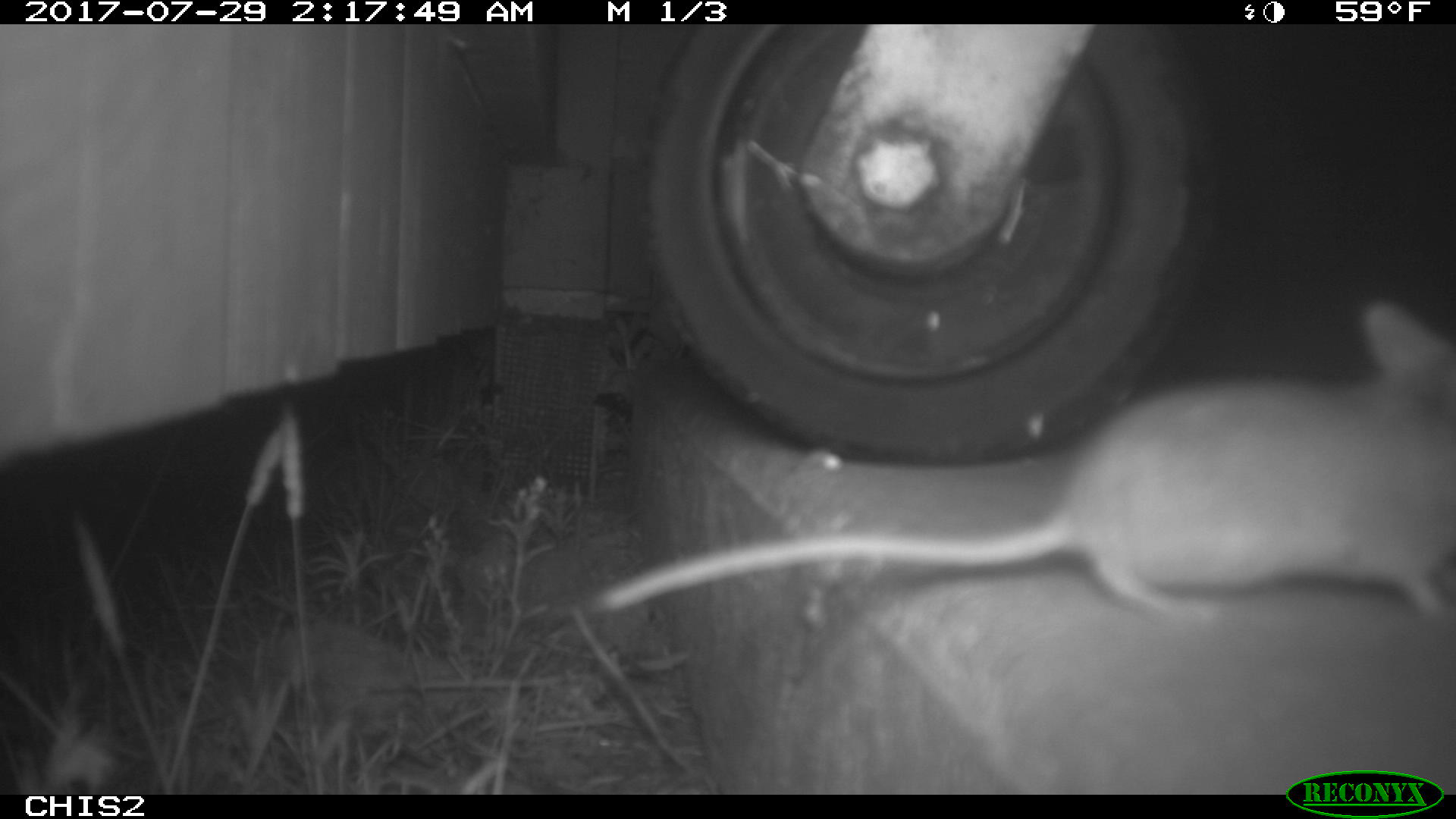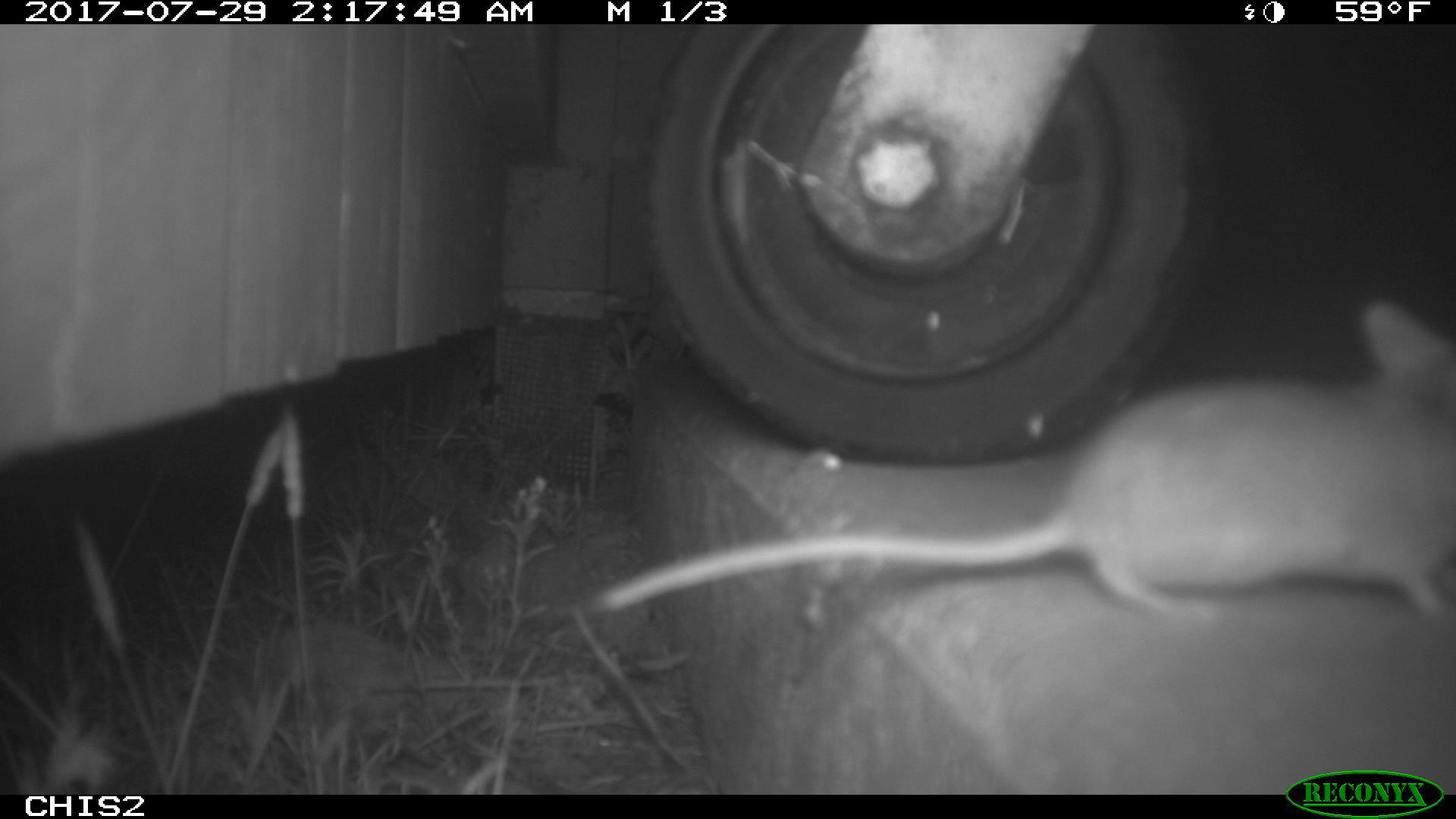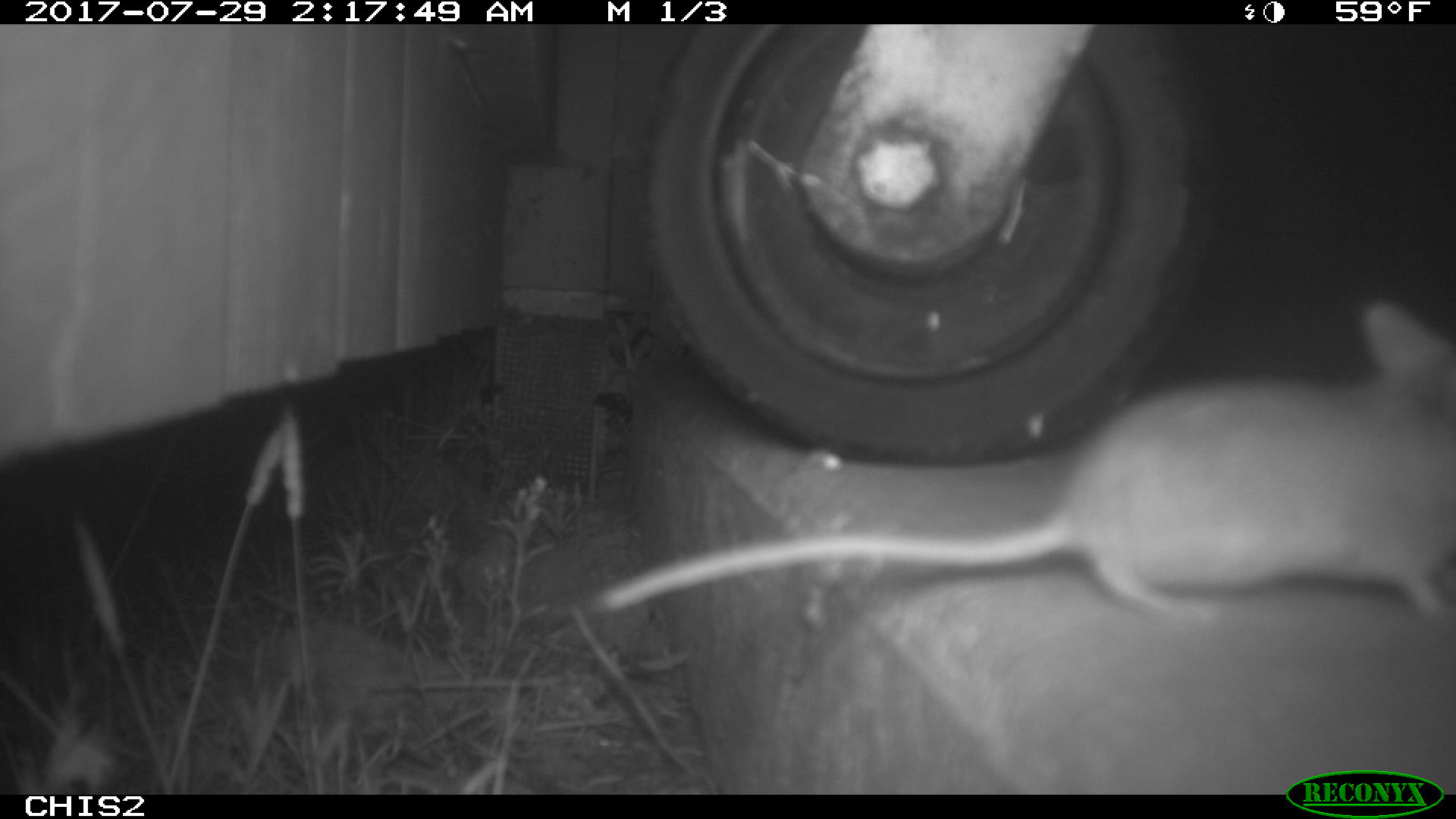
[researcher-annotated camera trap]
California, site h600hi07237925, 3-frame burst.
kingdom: Animalia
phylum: Chordata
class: Mammalia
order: Rodentia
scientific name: Rodentia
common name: rodent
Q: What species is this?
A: Rodent (Rodentia).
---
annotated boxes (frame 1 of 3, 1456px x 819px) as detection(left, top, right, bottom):
rodent: detection(591, 297, 1455, 622)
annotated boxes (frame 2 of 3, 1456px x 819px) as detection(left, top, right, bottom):
rodent: detection(598, 300, 1455, 618)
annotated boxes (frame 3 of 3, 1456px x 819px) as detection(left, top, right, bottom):
rodent: detection(594, 293, 1455, 629)